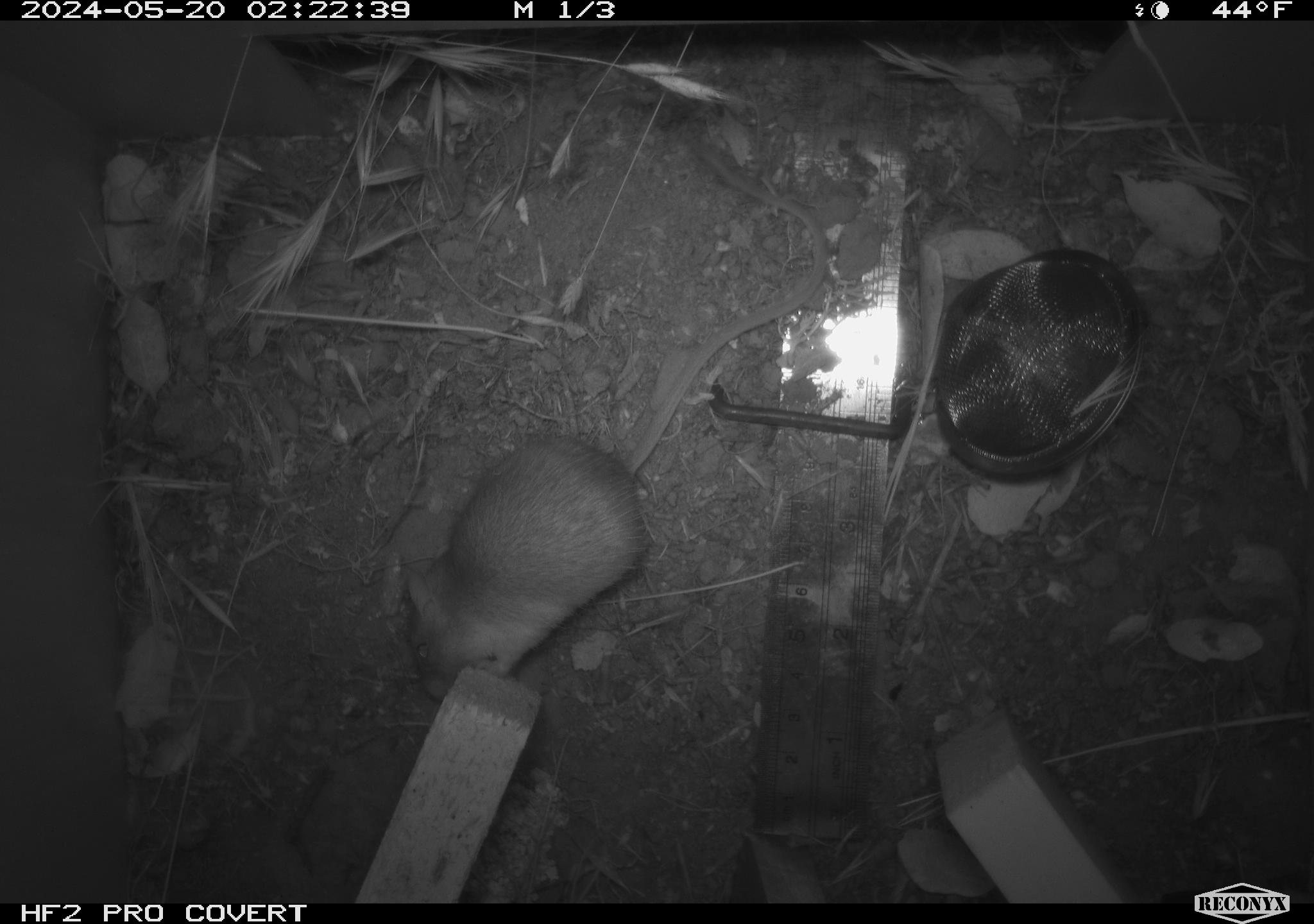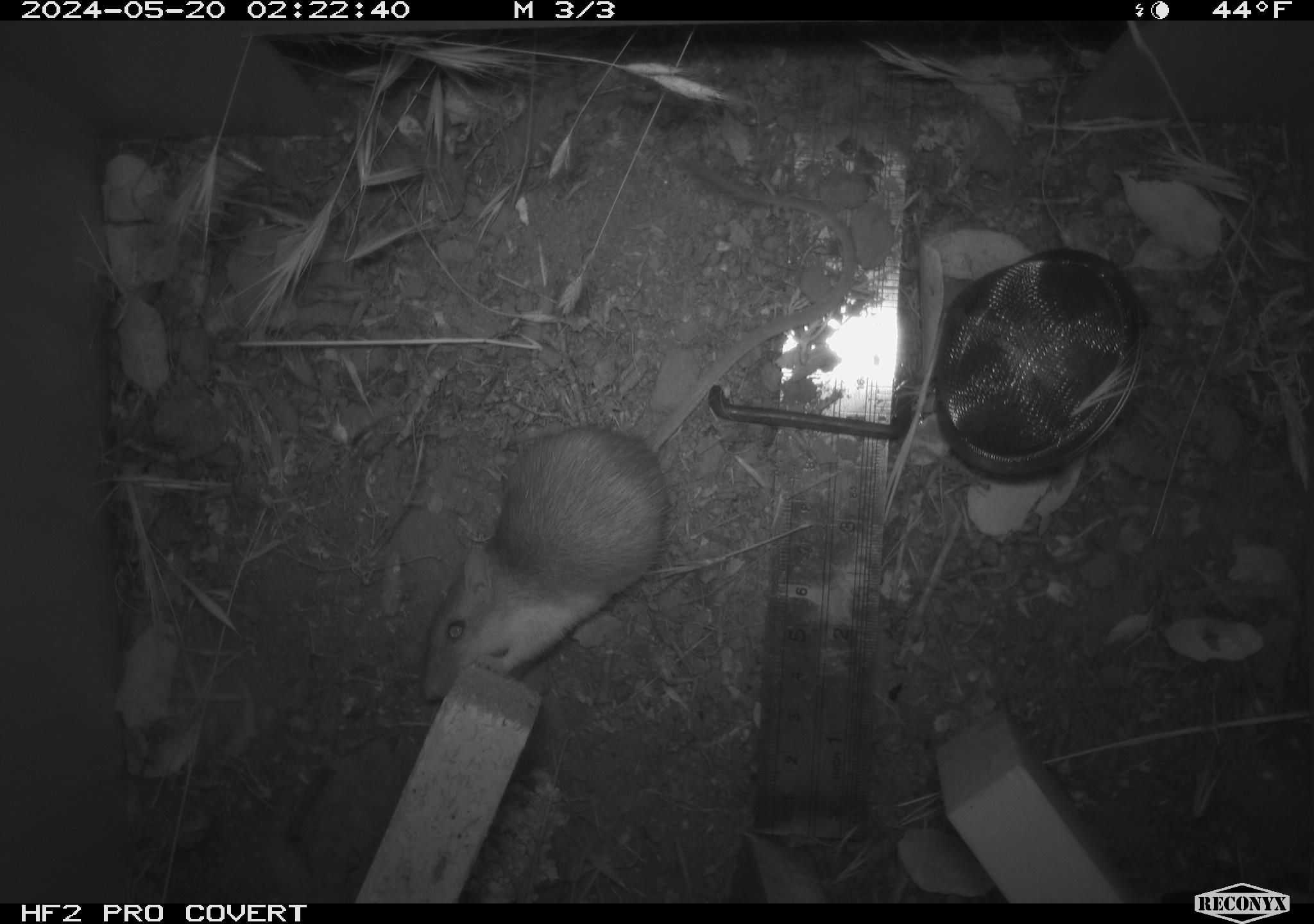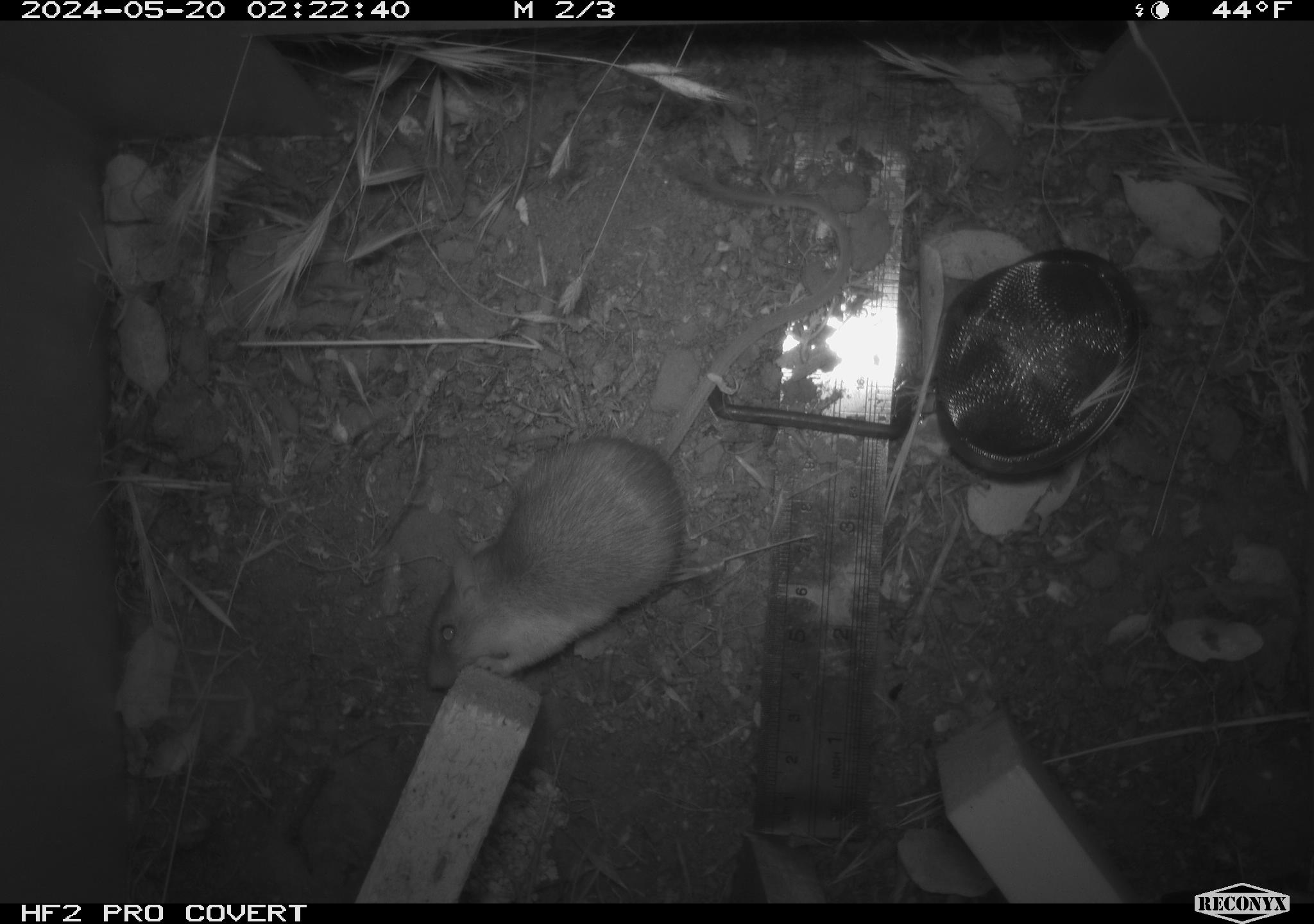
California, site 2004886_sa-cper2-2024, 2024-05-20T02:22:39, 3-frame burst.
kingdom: Animalia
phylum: Chordata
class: Mammalia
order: Rodentia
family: Heteromyidae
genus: Dipodomys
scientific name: Dipodomys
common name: kangaroo rats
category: dipodomys species